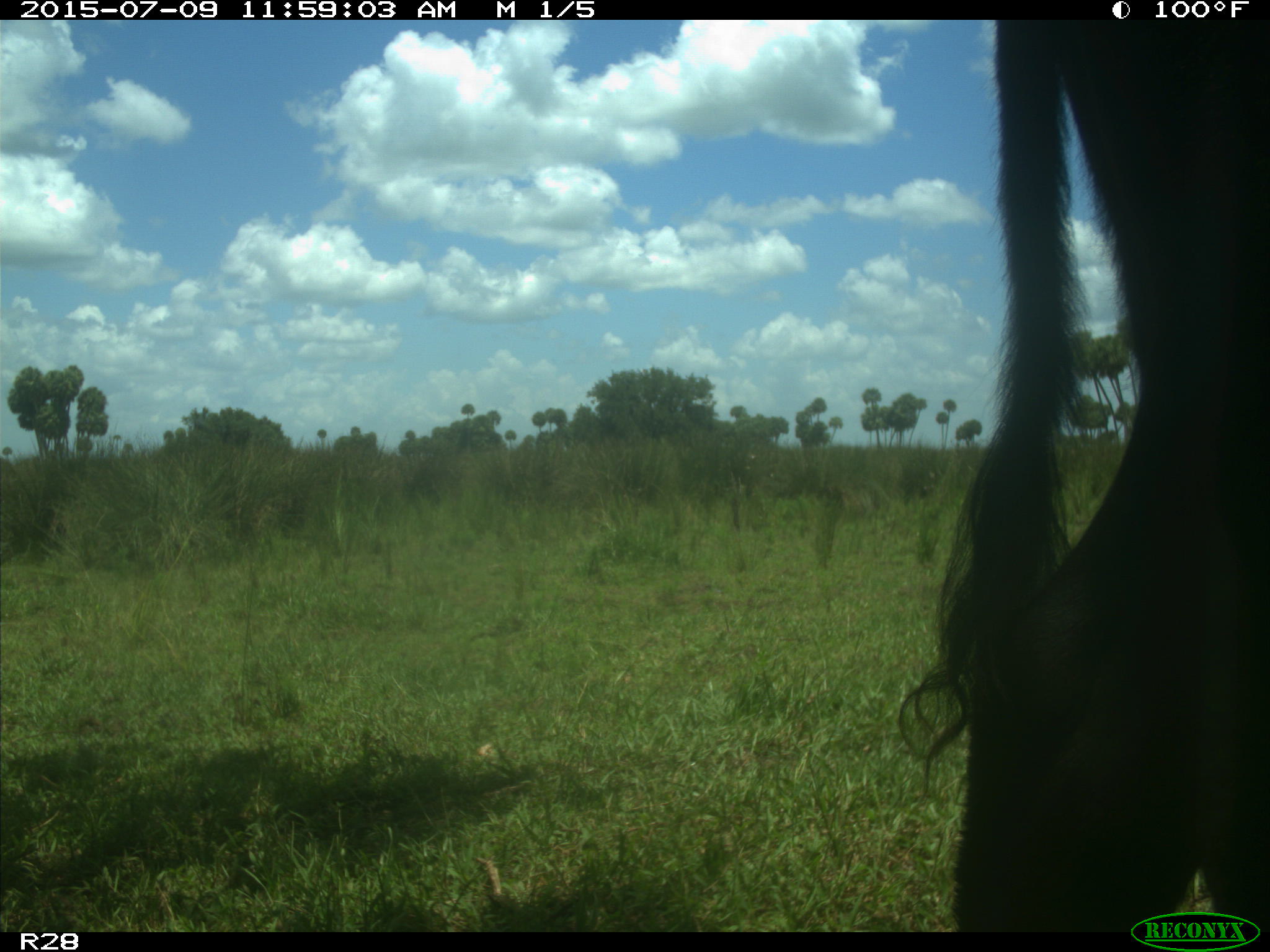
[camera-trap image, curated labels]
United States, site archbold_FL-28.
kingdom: Animalia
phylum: Chordata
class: Mammalia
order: Artiodactyla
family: Bovidae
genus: Bos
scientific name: Bos taurus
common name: domestic cow